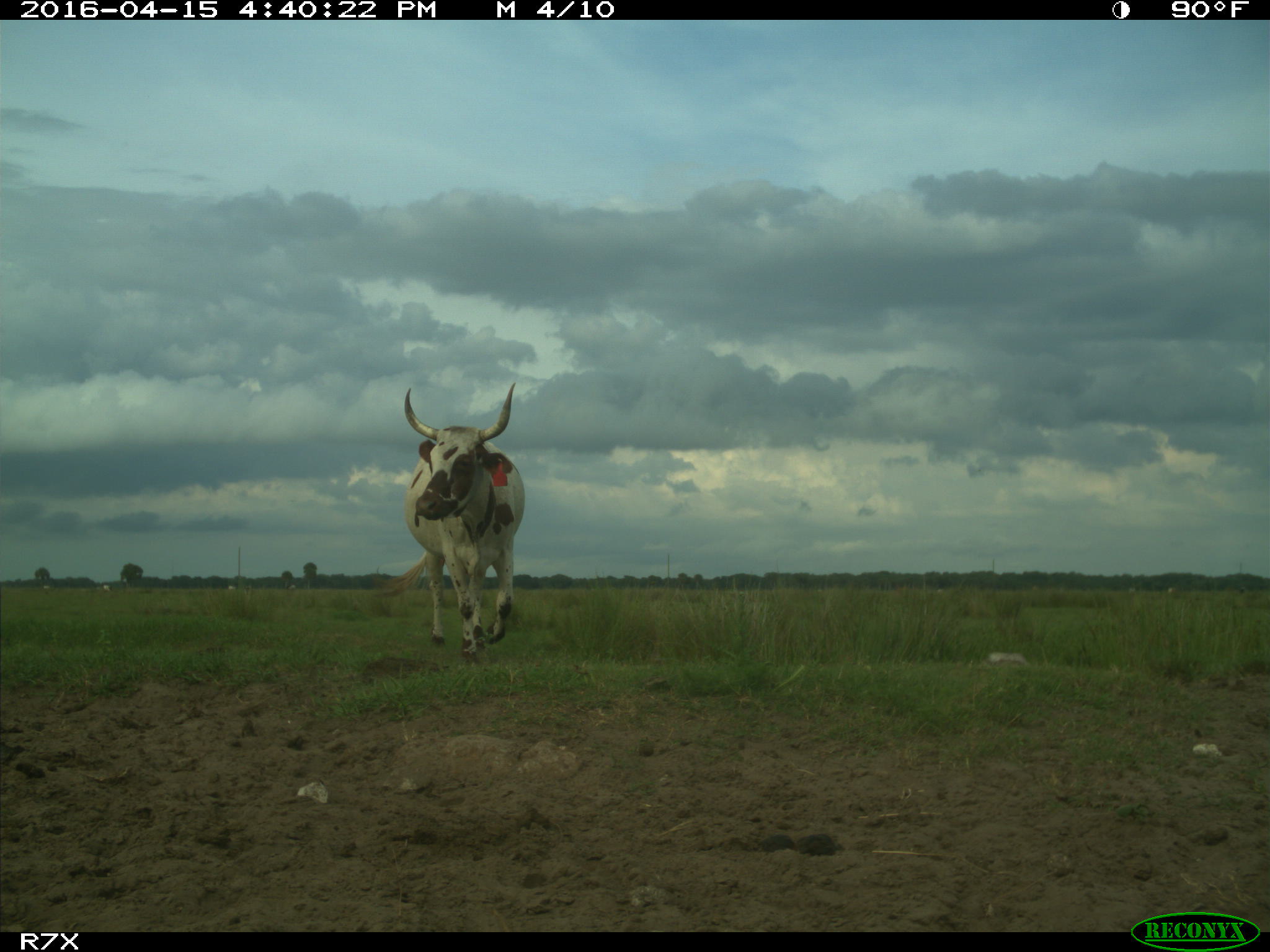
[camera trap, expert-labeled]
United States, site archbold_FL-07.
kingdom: Animalia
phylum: Chordata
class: Mammalia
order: Artiodactyla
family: Bovidae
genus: Bos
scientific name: Bos taurus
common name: domestic cow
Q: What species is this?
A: Bos taurus (domestic cow).